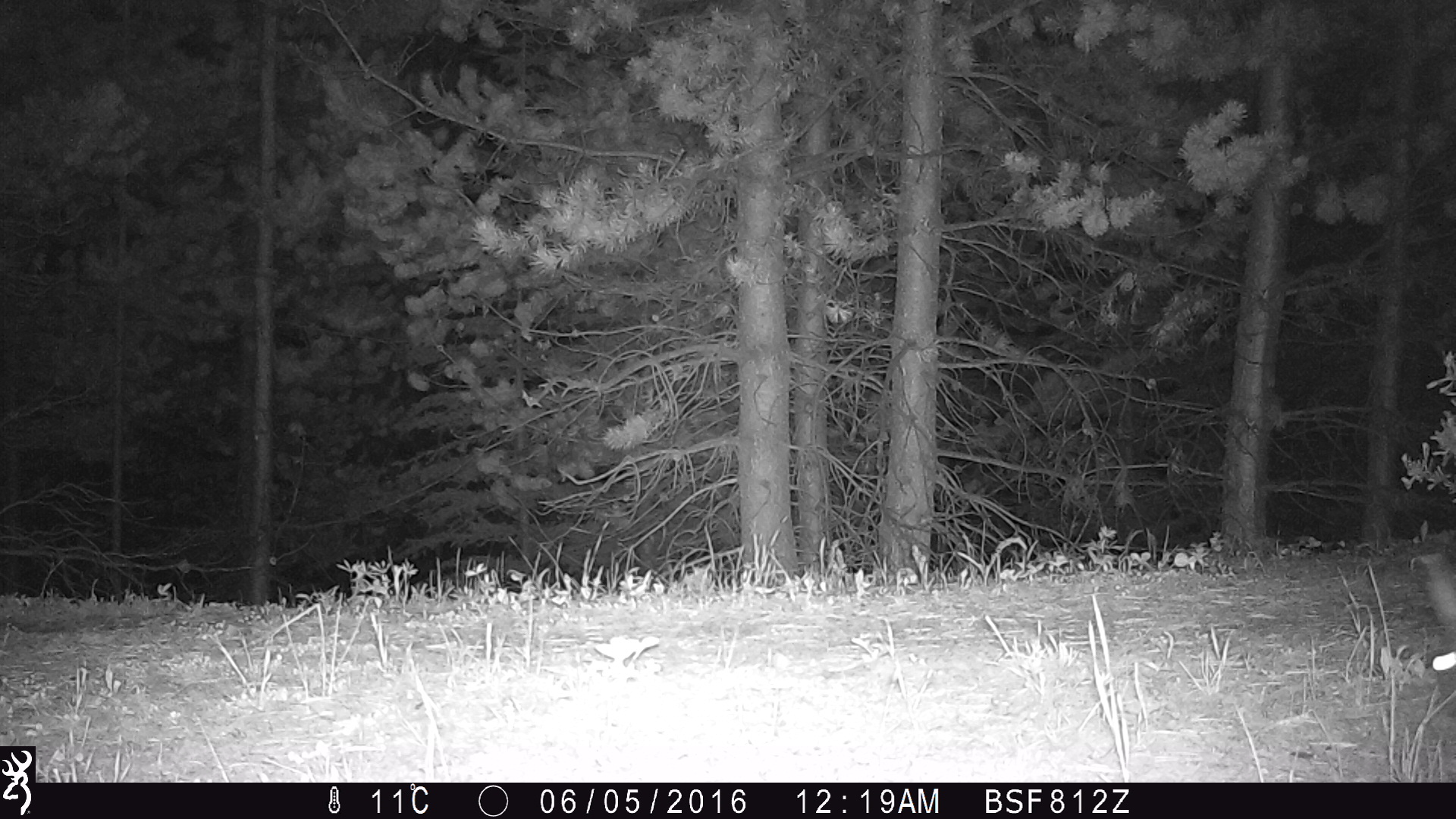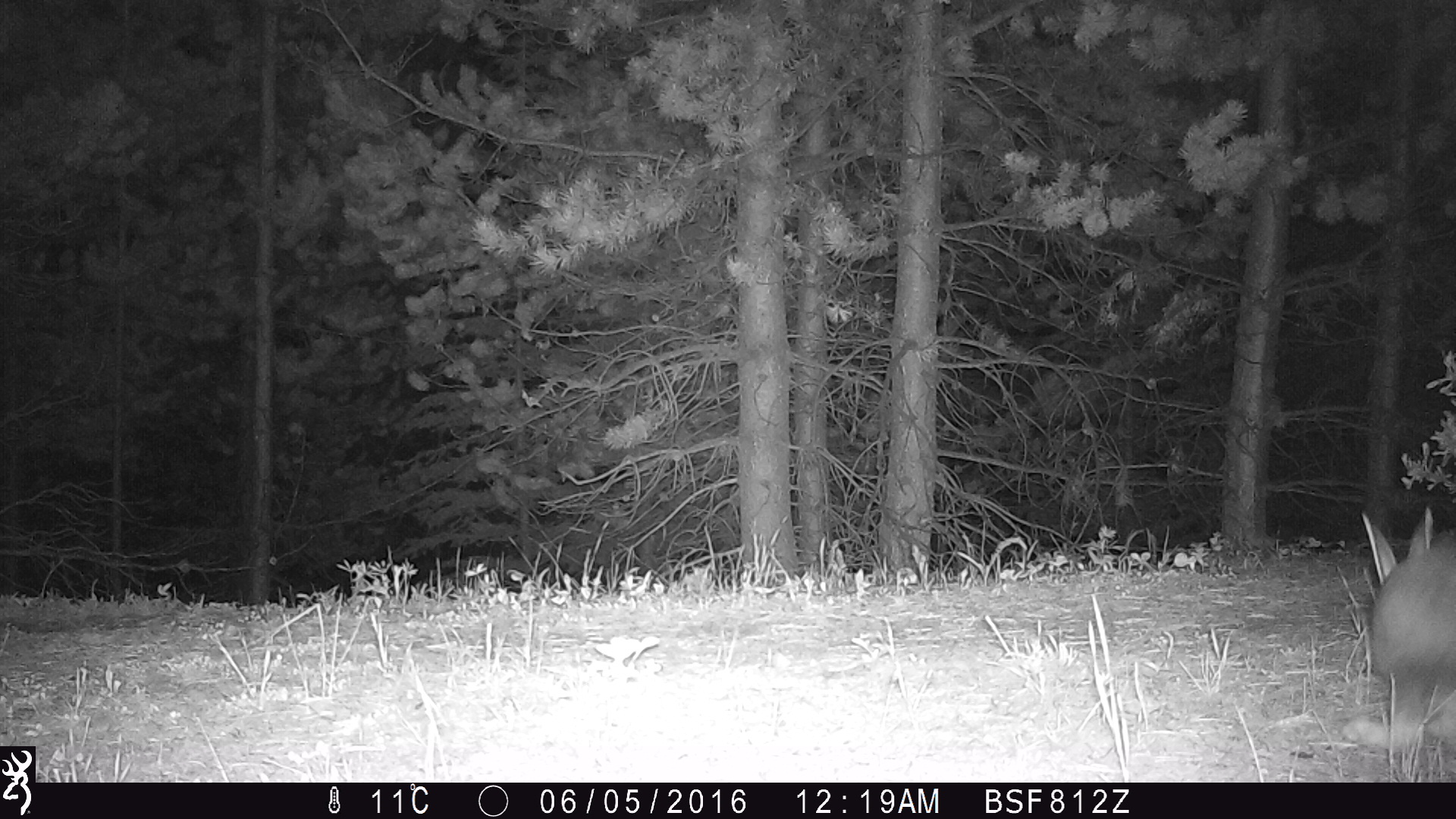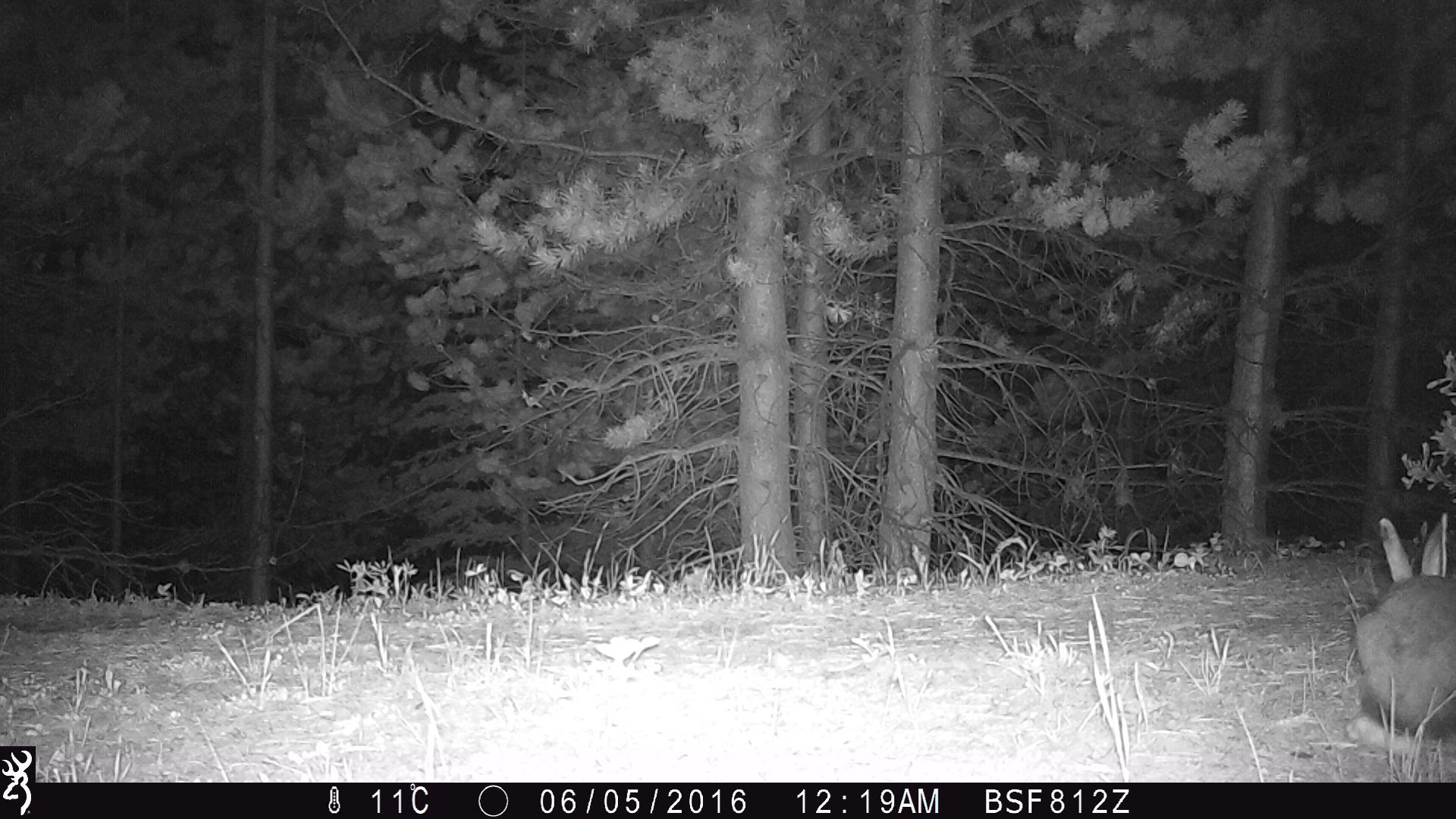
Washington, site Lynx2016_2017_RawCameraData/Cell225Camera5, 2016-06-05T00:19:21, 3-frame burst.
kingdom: Animalia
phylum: Chordata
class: Mammalia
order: Lagomorpha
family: Leporidae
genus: Lepus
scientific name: Lepus americanus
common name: snowshoe hare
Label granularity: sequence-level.